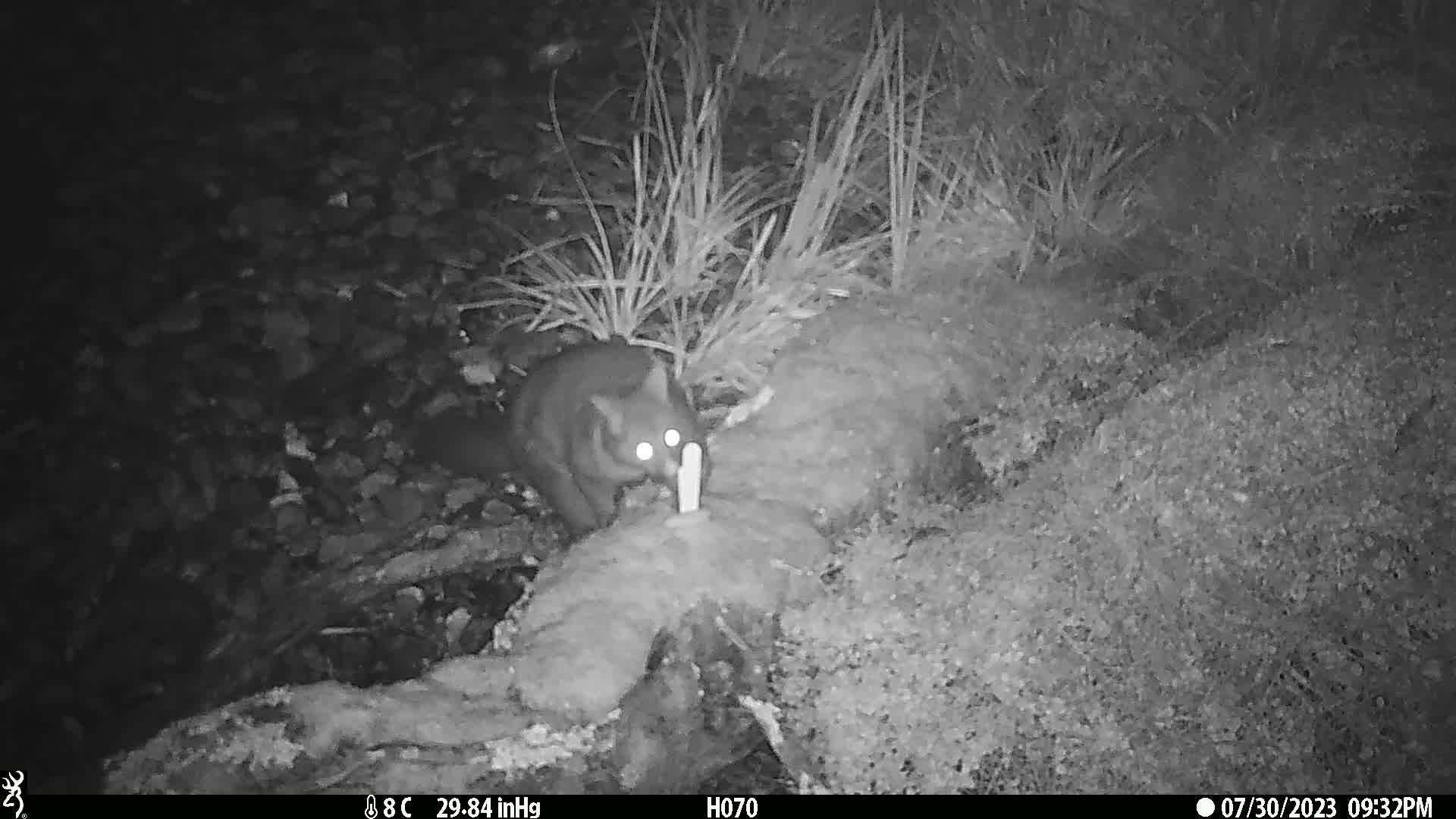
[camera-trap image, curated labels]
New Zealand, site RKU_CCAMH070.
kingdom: Animalia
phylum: Chordata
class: Mammalia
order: Diprotodontia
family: Phalangeridae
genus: Trichosurus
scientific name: Trichosurus vulpecula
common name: common brushtail possum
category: possum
Possum (common brushtail possum) (Trichosurus vulpecula).